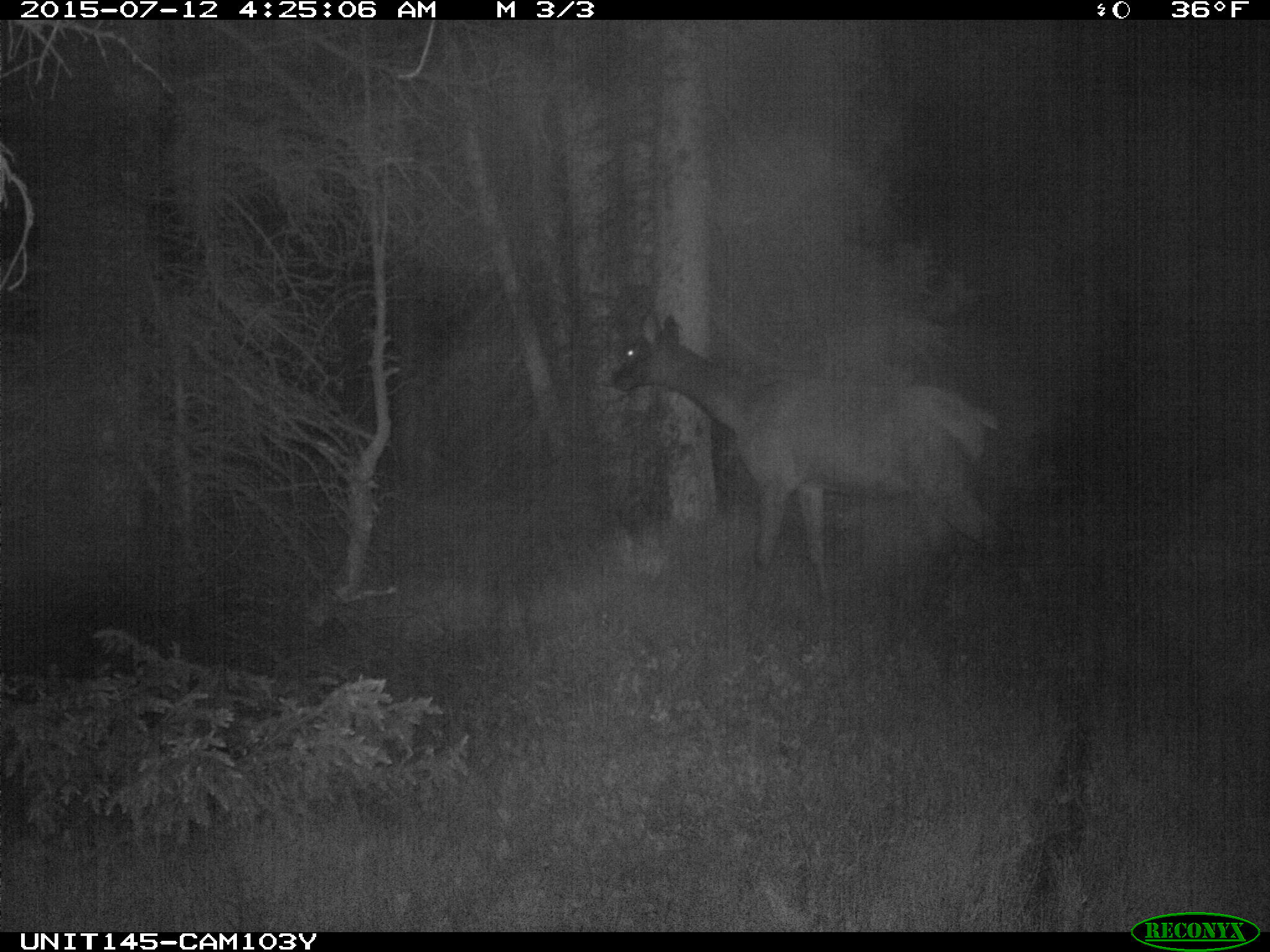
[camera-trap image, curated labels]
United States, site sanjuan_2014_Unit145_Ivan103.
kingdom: Animalia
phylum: Chordata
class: Mammalia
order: Artiodactyla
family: Cervidae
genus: Cervus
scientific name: Cervus elaphus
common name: red deer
Cervus elaphus (red deer).